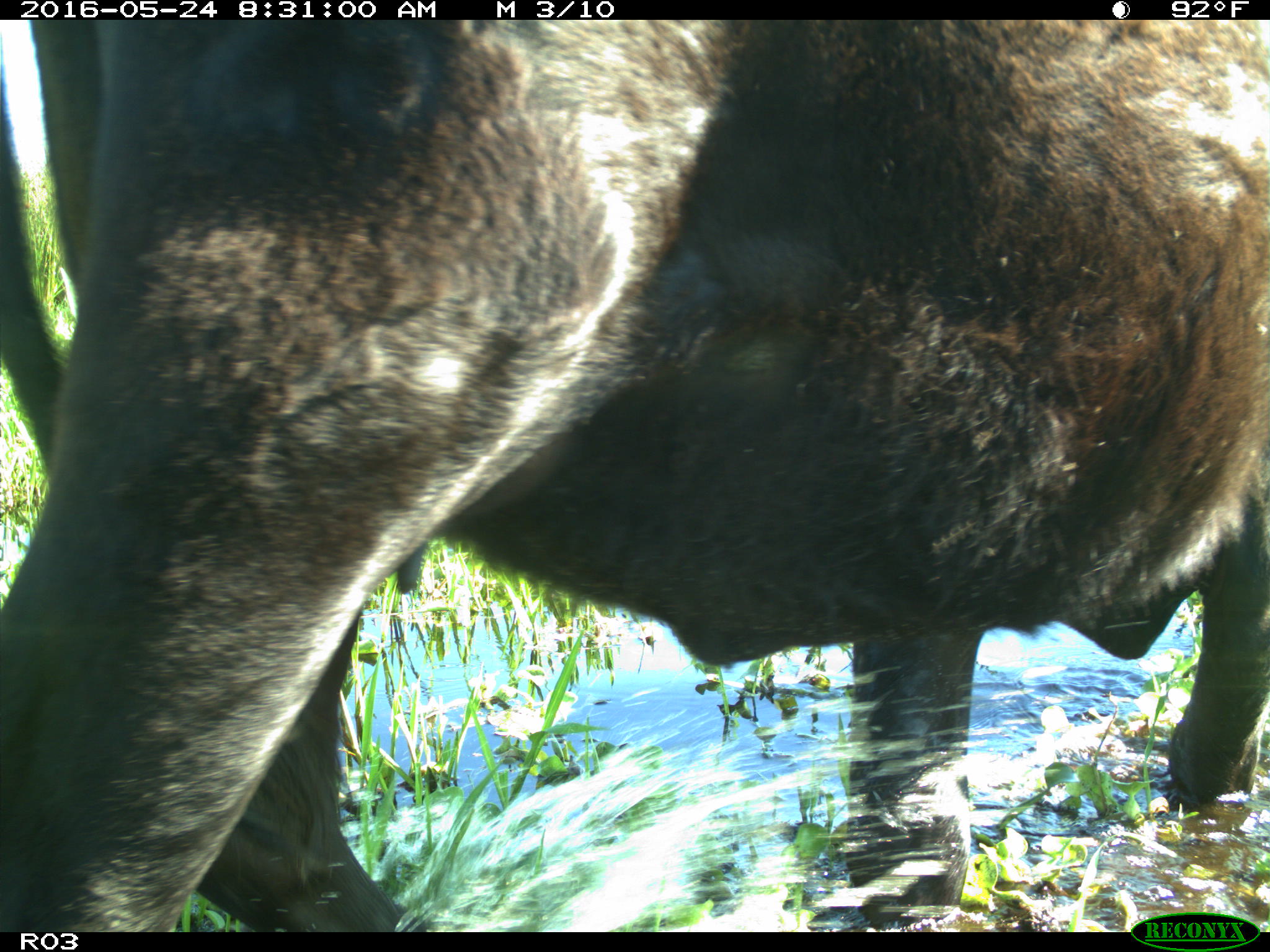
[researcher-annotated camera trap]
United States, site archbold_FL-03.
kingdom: Animalia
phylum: Chordata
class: Mammalia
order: Artiodactyla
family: Bovidae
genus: Bos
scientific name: Bos taurus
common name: domestic cow